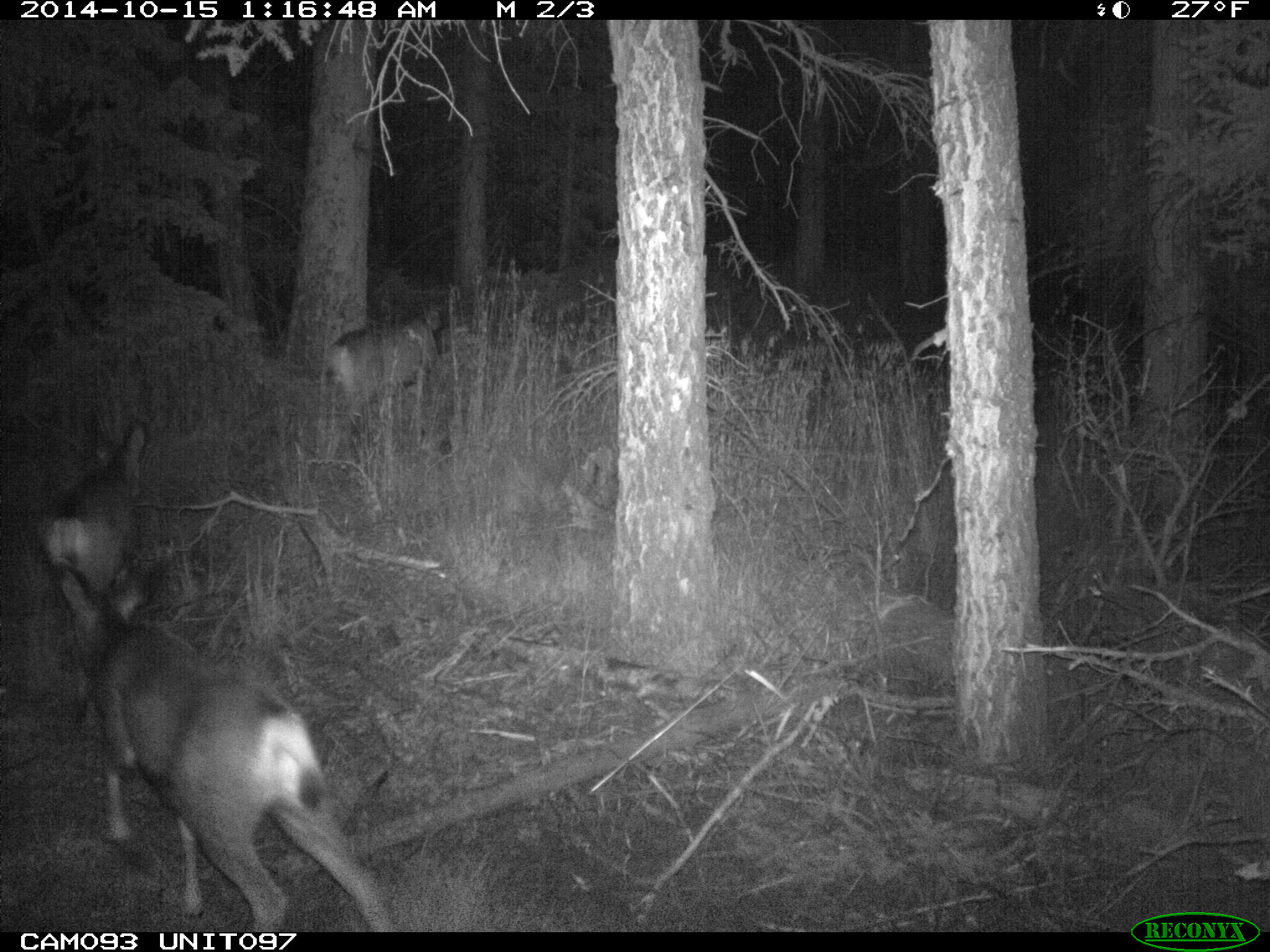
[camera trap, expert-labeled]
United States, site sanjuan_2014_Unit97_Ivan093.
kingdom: Animalia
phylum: Chordata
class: Mammalia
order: Artiodactyla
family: Cervidae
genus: Odocoileus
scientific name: Odocoileus hemionus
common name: mule deer